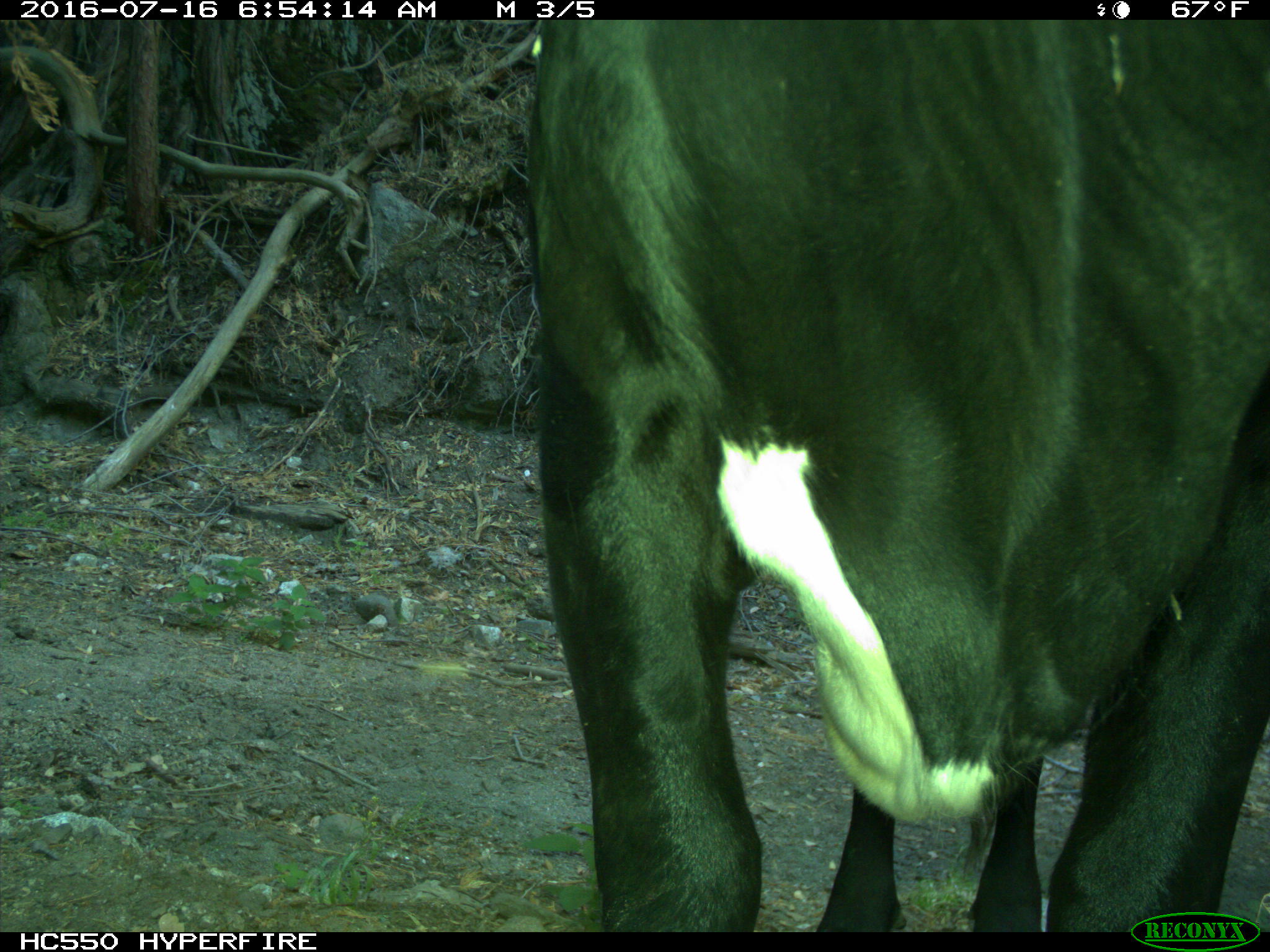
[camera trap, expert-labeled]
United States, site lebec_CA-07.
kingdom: Animalia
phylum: Chordata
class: Mammalia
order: Artiodactyla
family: Bovidae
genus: Bos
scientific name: Bos taurus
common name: domestic cow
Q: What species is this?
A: Bos taurus (domestic cow).